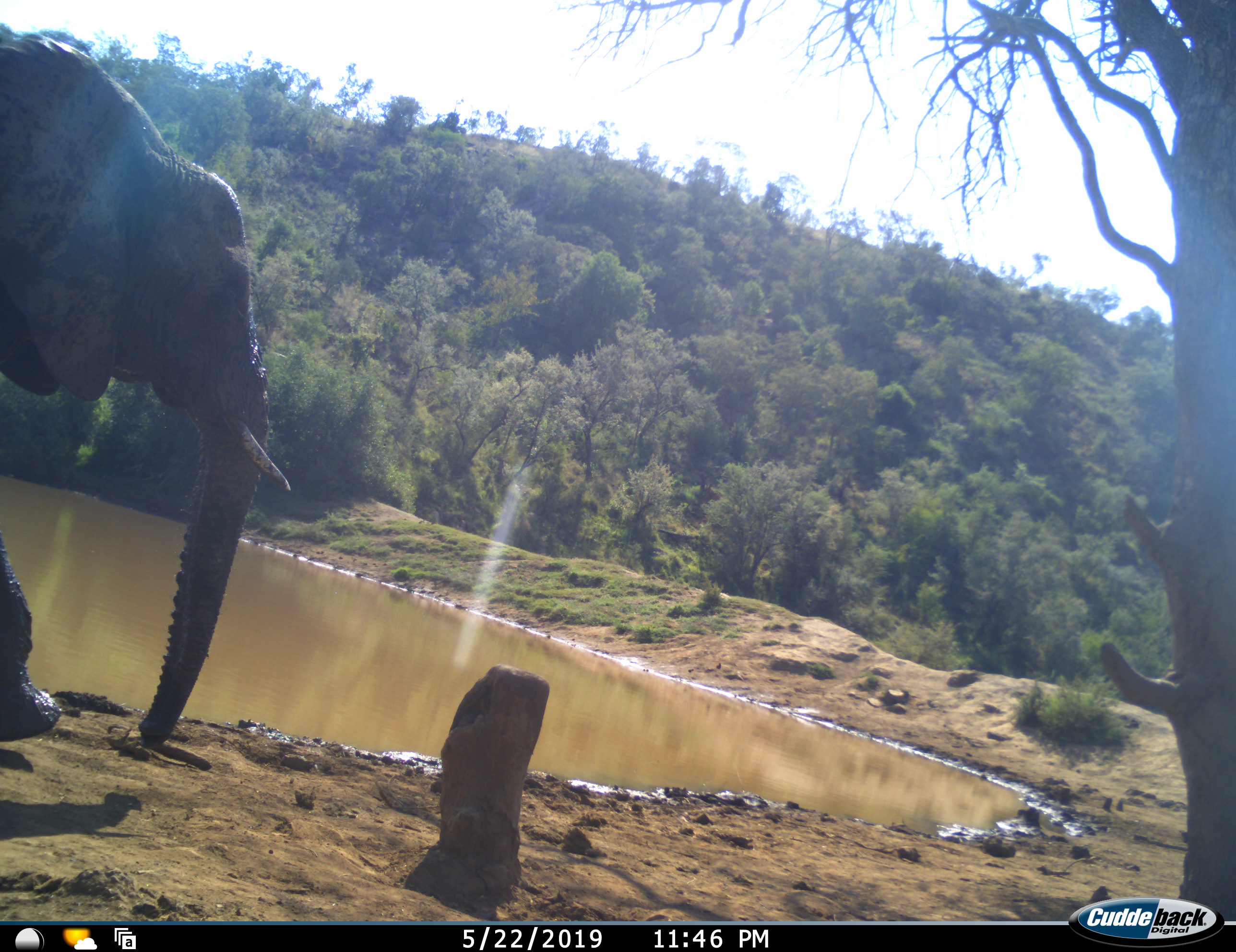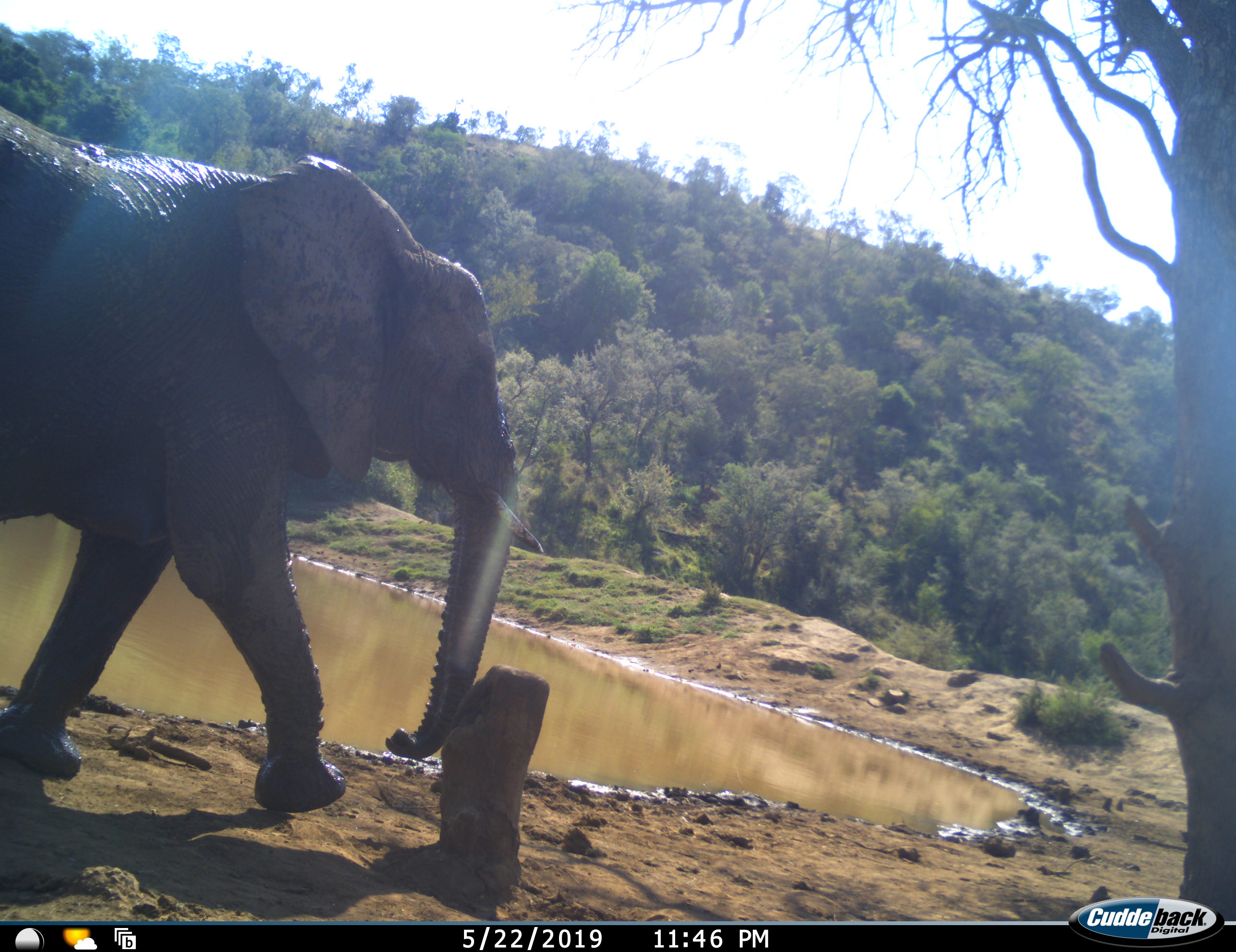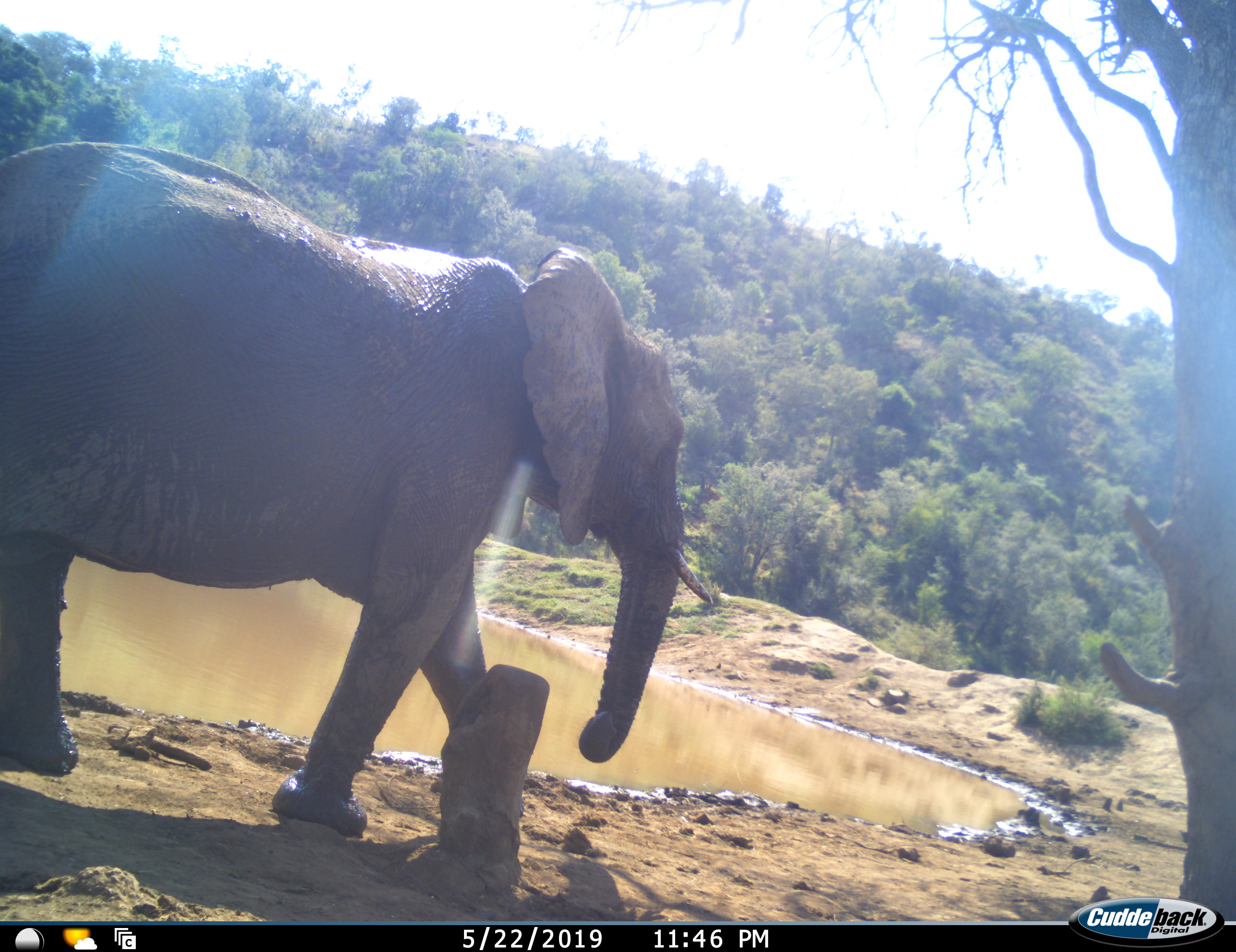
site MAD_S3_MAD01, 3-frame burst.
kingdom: Animalia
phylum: Chordata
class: Mammalia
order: Proboscidea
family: Elephantidae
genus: Loxodonta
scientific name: Loxodonta africana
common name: african bush elephant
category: elephant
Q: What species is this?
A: Elephant (african bush elephant) (Loxodonta africana).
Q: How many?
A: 1.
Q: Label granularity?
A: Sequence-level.